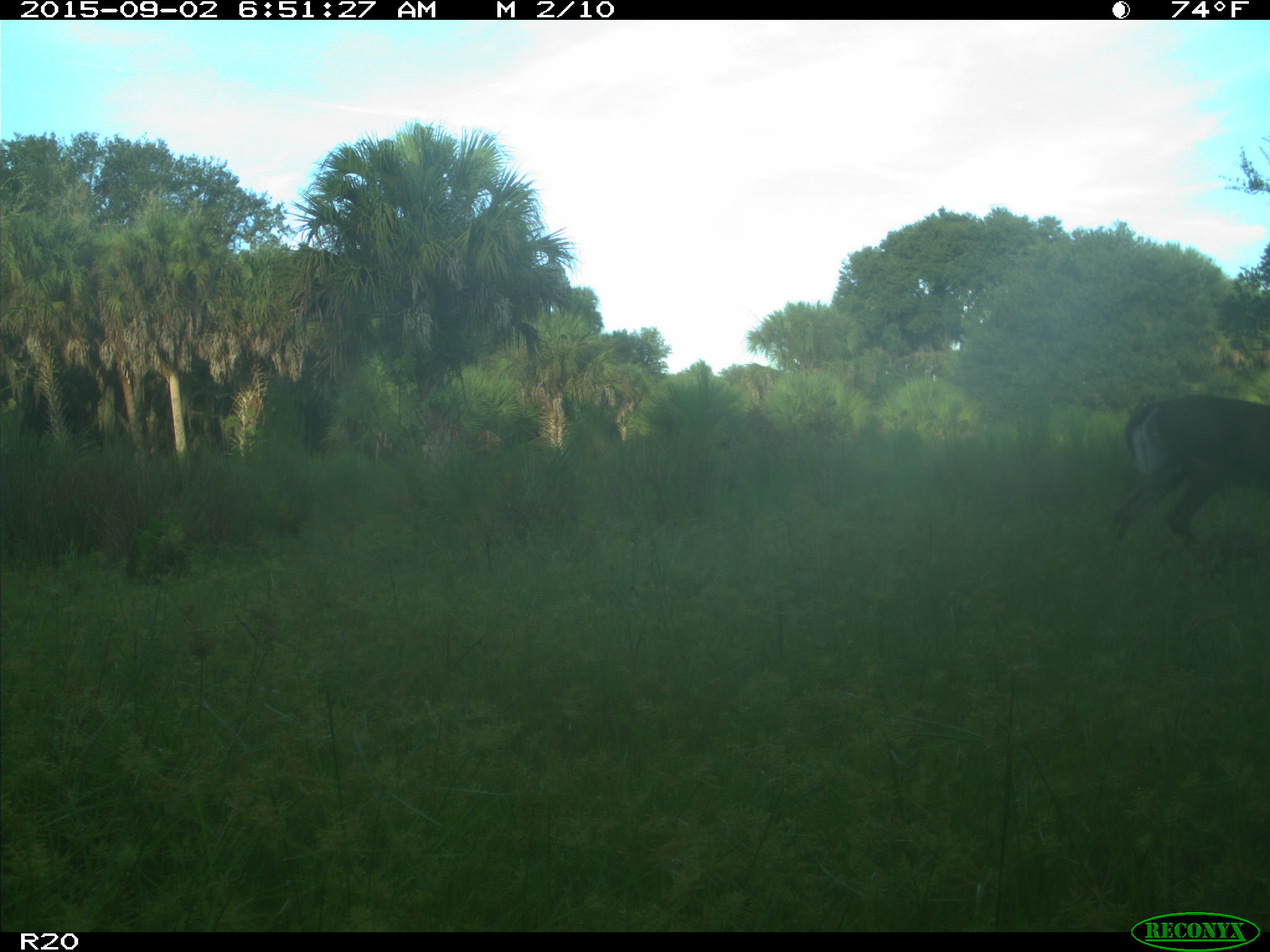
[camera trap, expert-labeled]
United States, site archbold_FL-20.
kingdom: Animalia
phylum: Chordata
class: Mammalia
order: Artiodactyla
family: Cervidae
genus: Odocoileus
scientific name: Odocoileus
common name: deer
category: unidentified deer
Unidentified deer (deer) (Odocoileus).